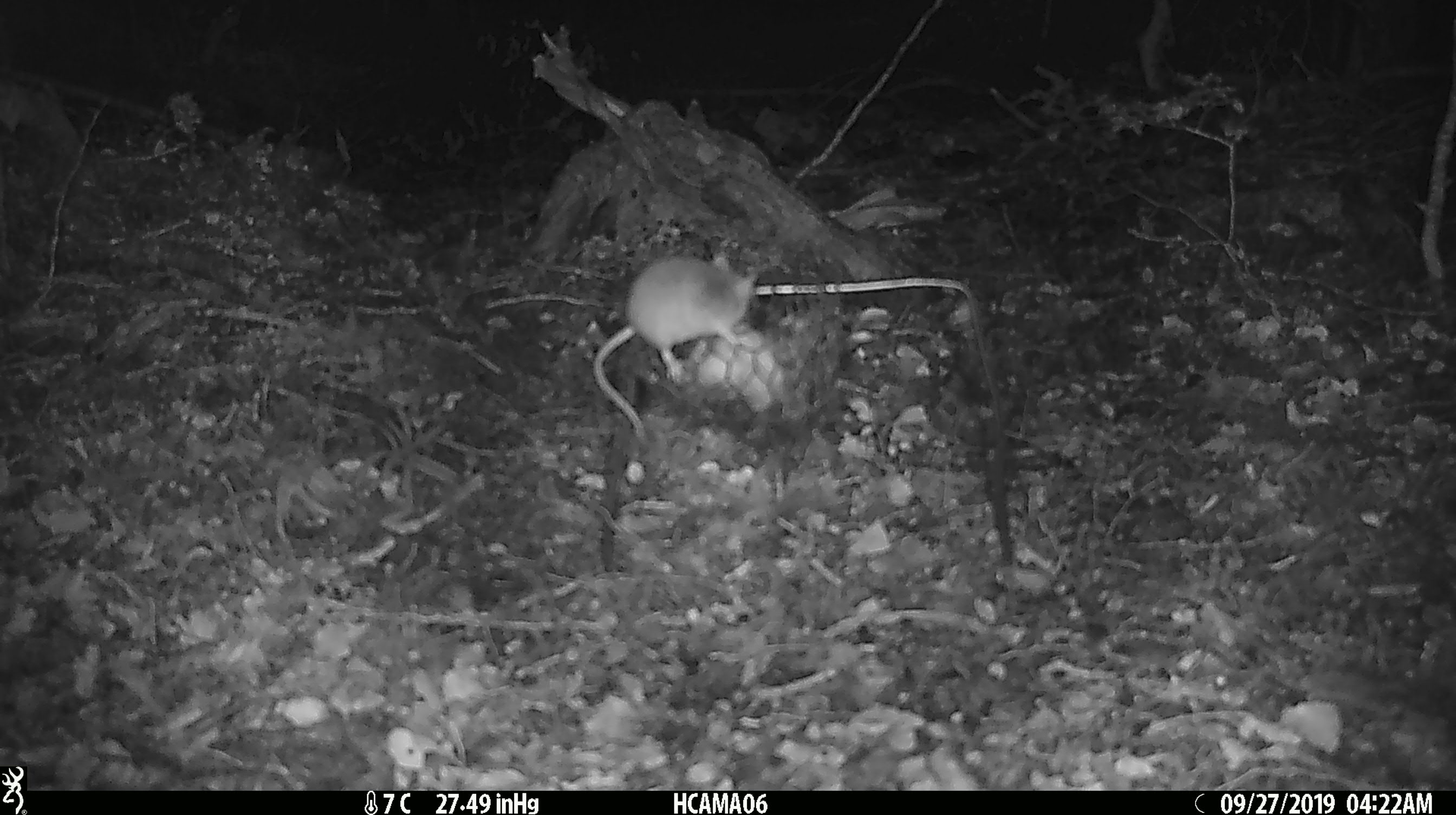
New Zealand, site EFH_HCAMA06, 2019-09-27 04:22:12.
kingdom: Animalia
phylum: Chordata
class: Mammalia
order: Rodentia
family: Muridae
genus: Mus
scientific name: Mus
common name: mouse